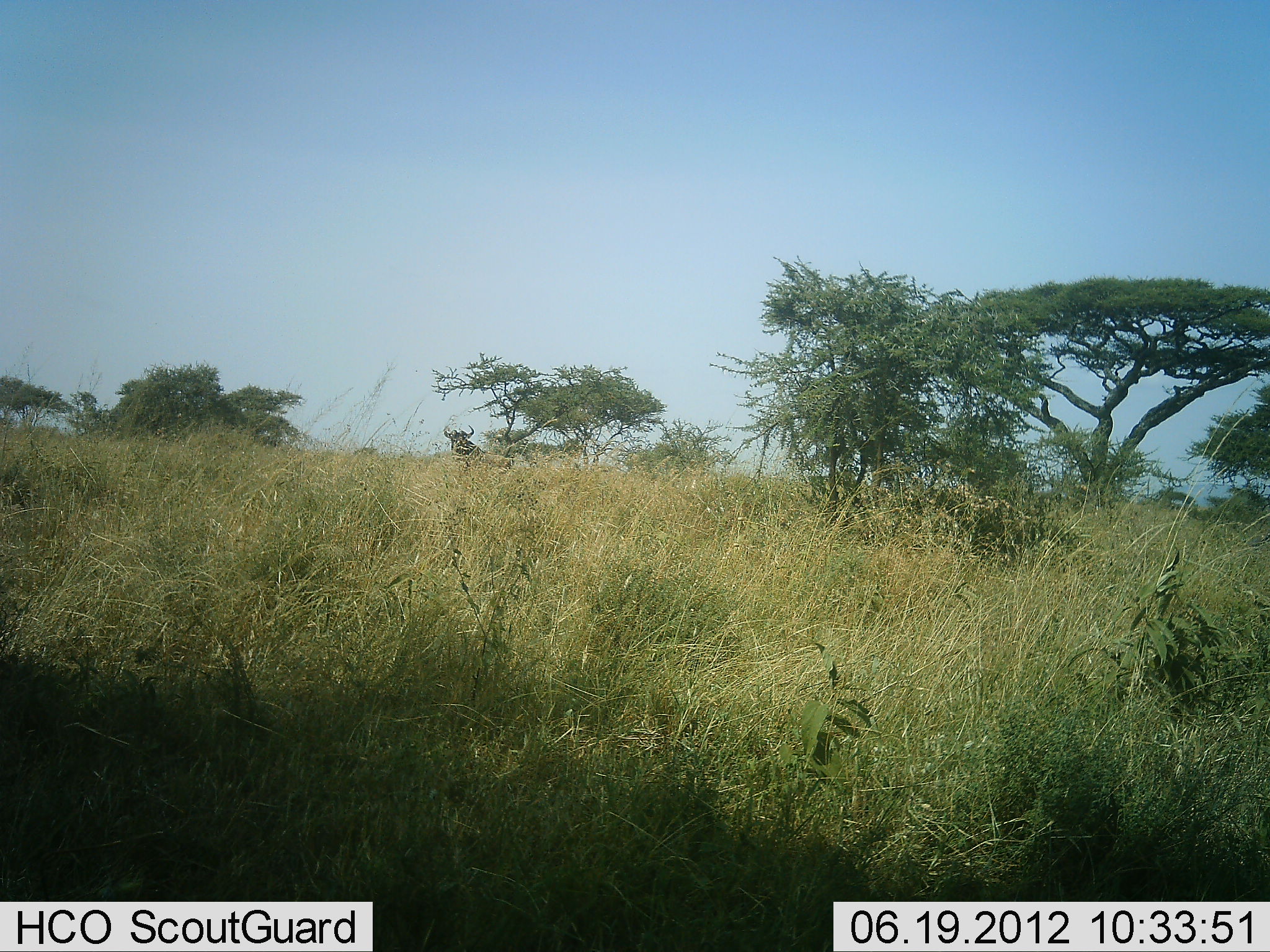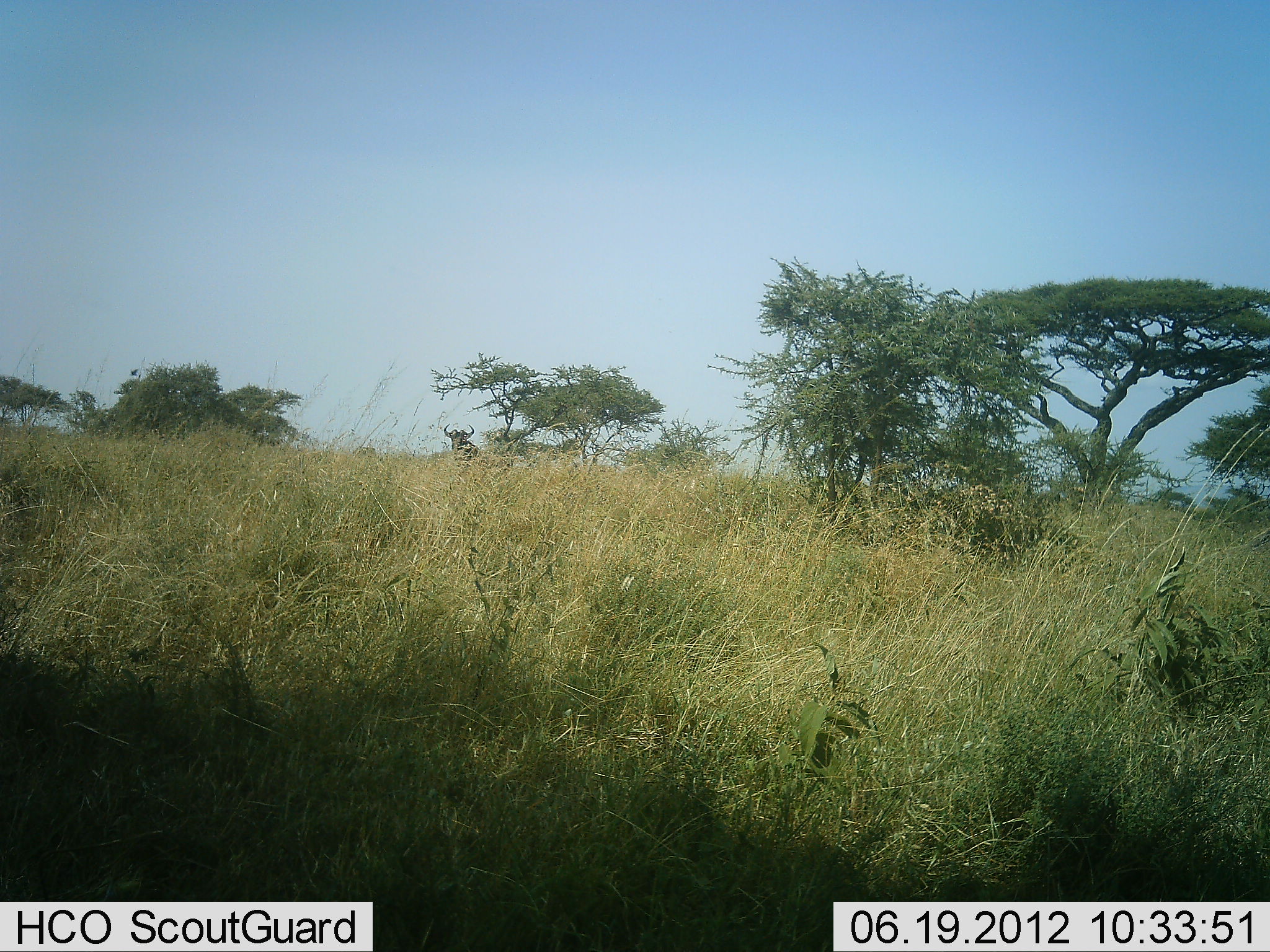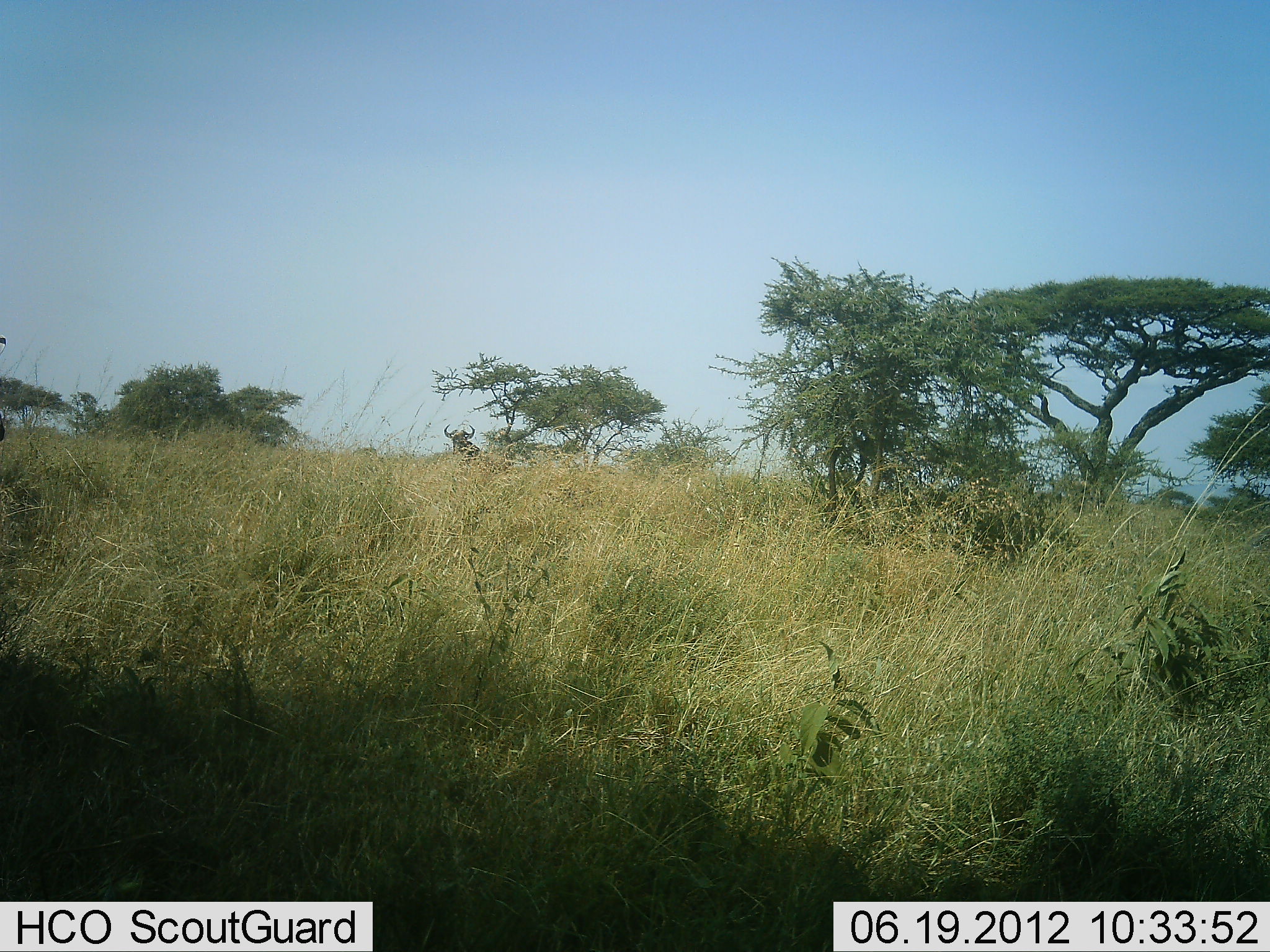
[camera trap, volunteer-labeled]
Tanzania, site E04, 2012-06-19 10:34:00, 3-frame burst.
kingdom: Animalia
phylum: Chordata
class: Mammalia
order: Artiodactyla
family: Bovidae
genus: Connochaetes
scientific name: Connochaetes taurinus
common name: blue wildebeest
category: wildebeest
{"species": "wildebeest (blue wildebeest) (Connochaetes taurinus)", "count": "1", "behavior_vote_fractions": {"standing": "100%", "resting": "0%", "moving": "0%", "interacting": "0%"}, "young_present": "0%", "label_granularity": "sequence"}